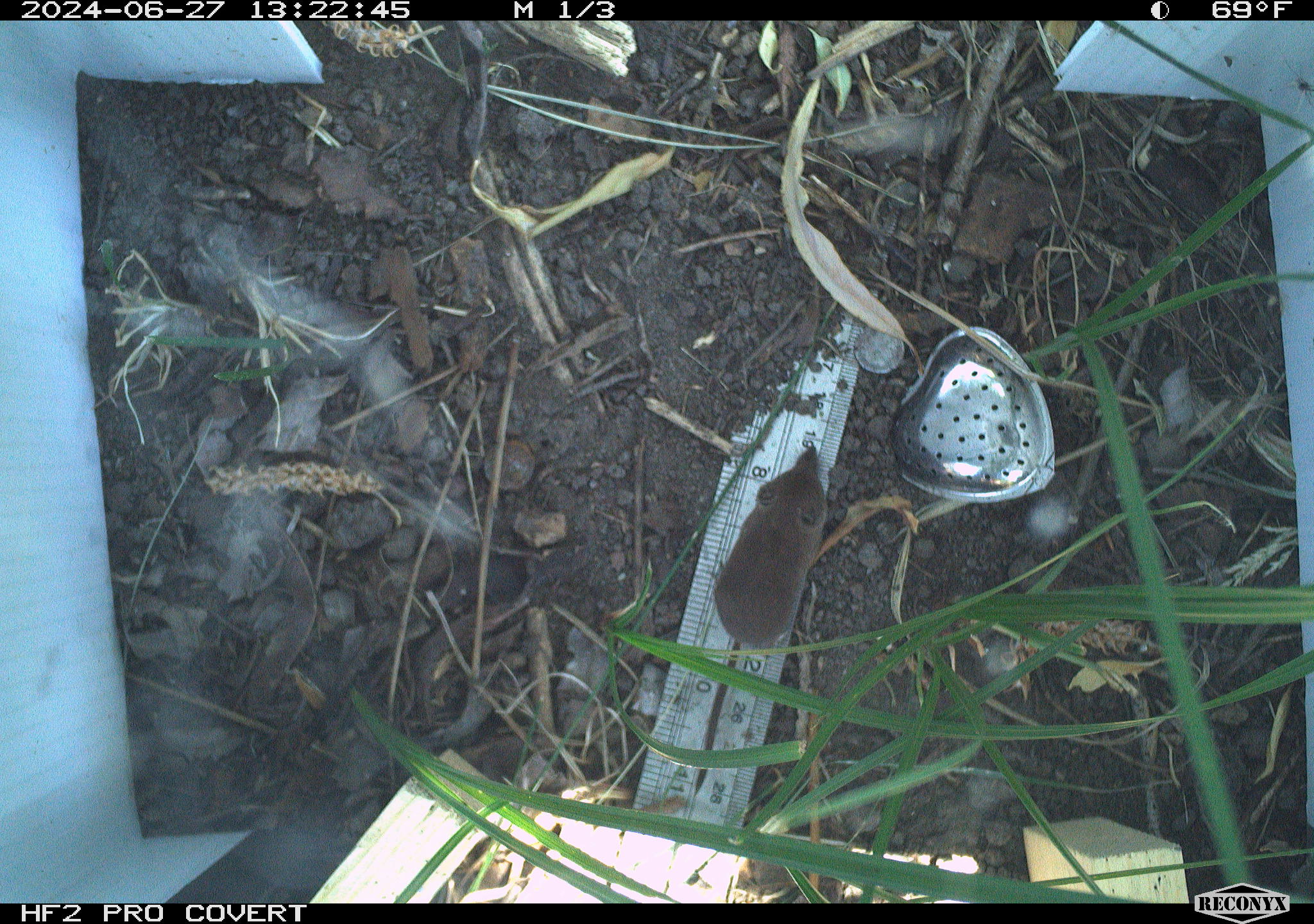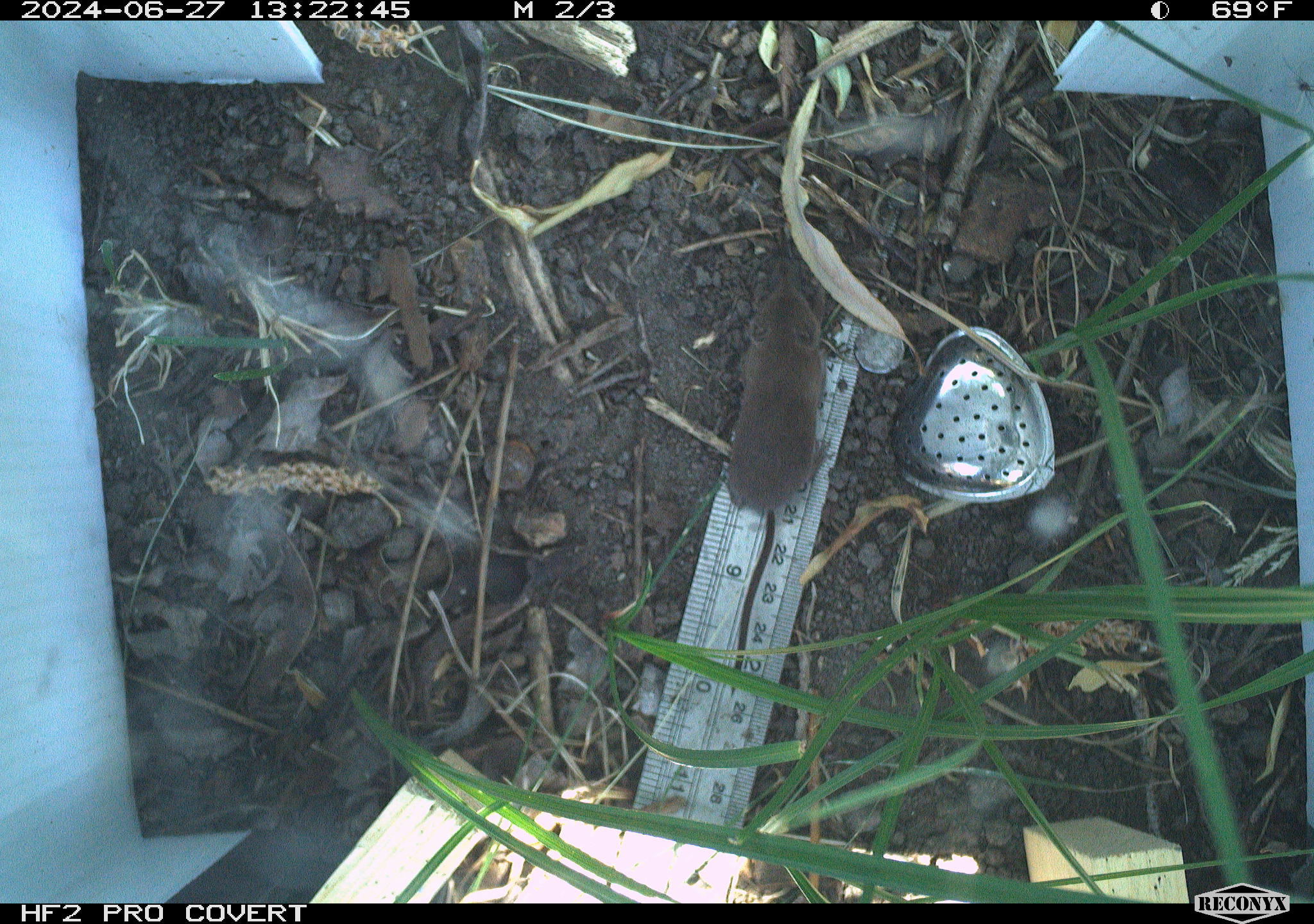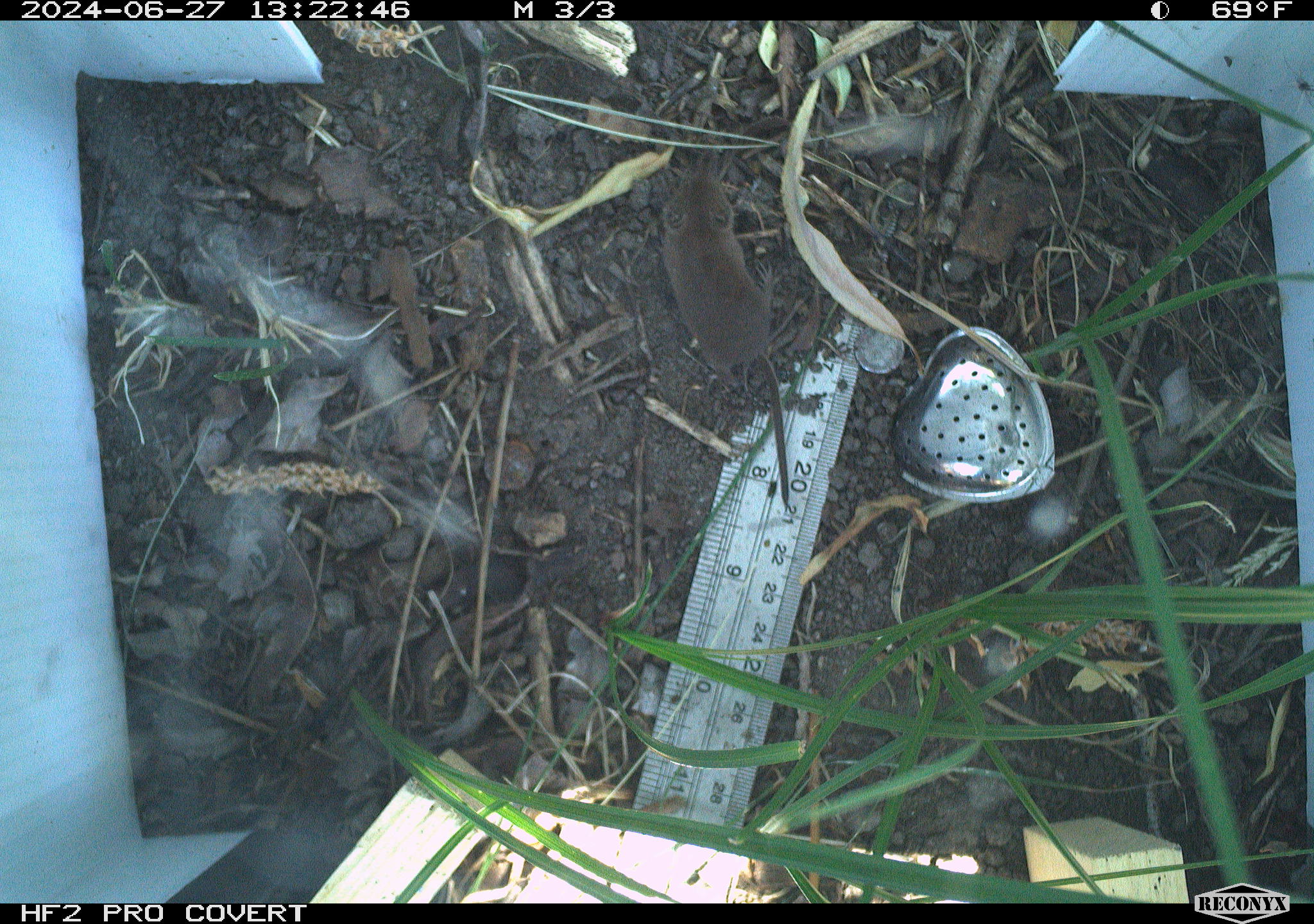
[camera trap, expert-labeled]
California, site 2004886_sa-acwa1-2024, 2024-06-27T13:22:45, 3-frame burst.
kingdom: Animalia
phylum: Chordata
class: Mammalia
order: Eulipotyphla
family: Soricidae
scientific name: Soricidae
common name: shrews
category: soricidae family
Soricidae family (shrews) (Soricidae).